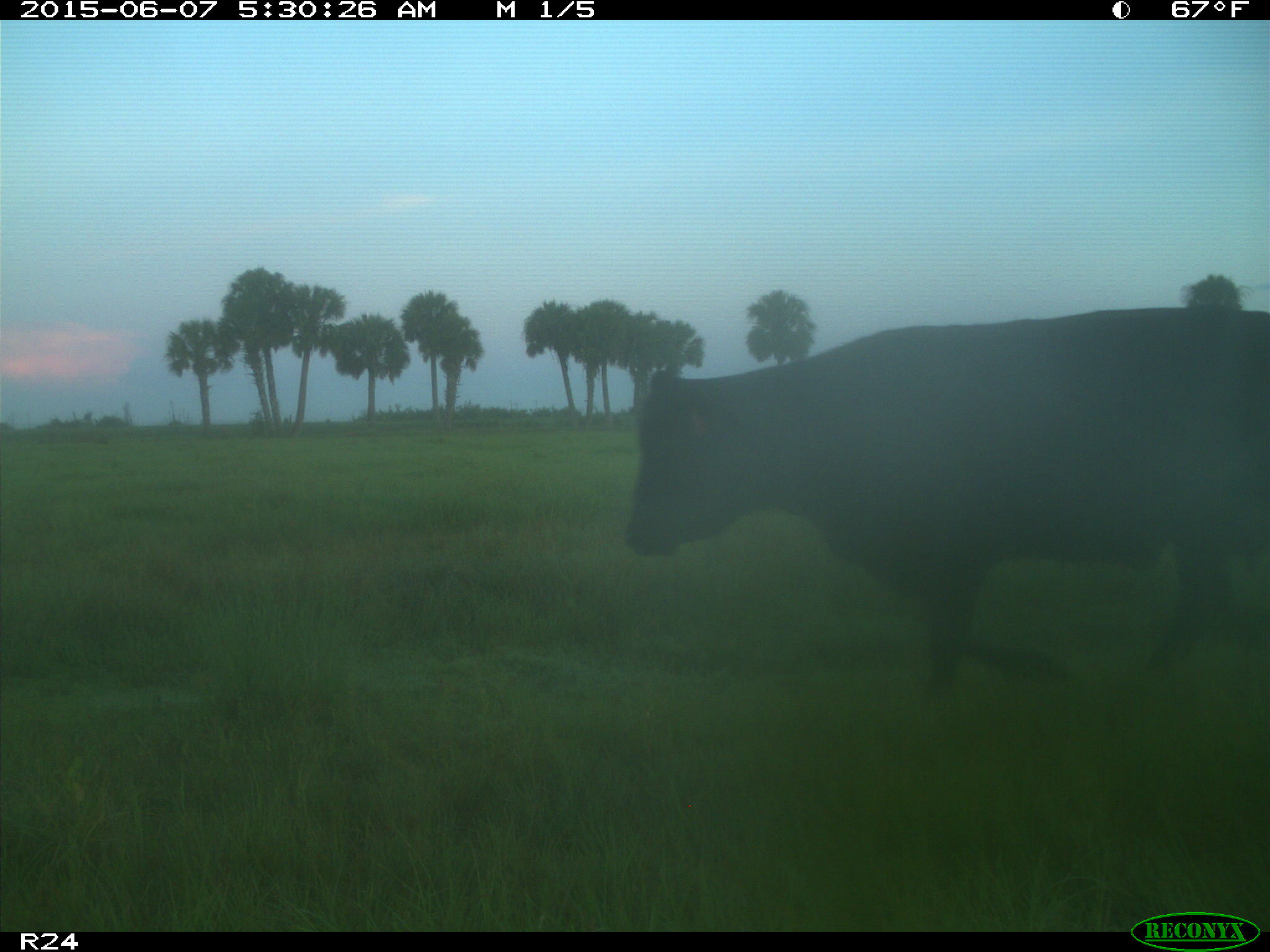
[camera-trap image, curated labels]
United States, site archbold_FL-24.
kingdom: Animalia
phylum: Chordata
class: Mammalia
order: Artiodactyla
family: Bovidae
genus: Bos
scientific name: Bos taurus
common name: domestic cow